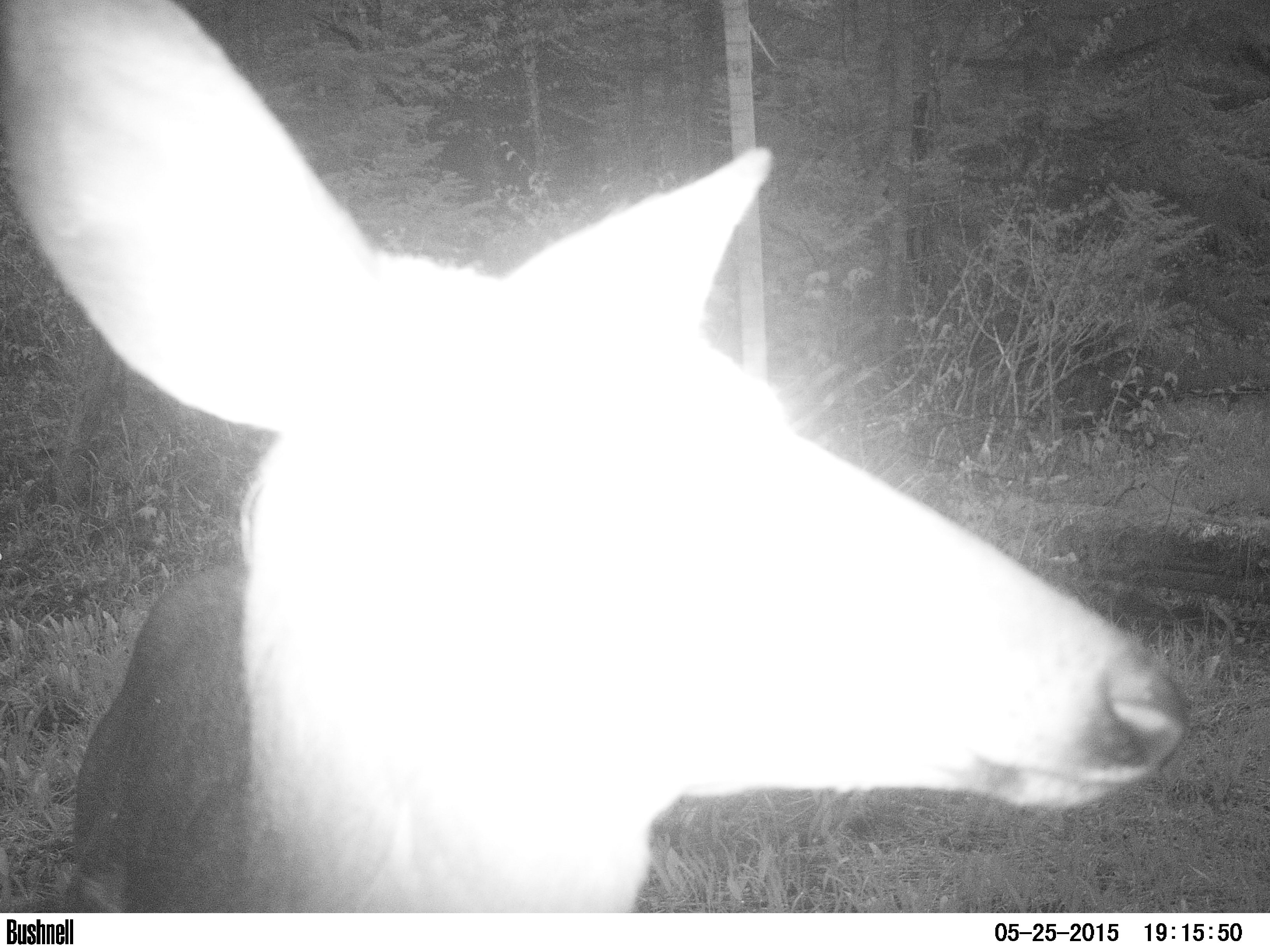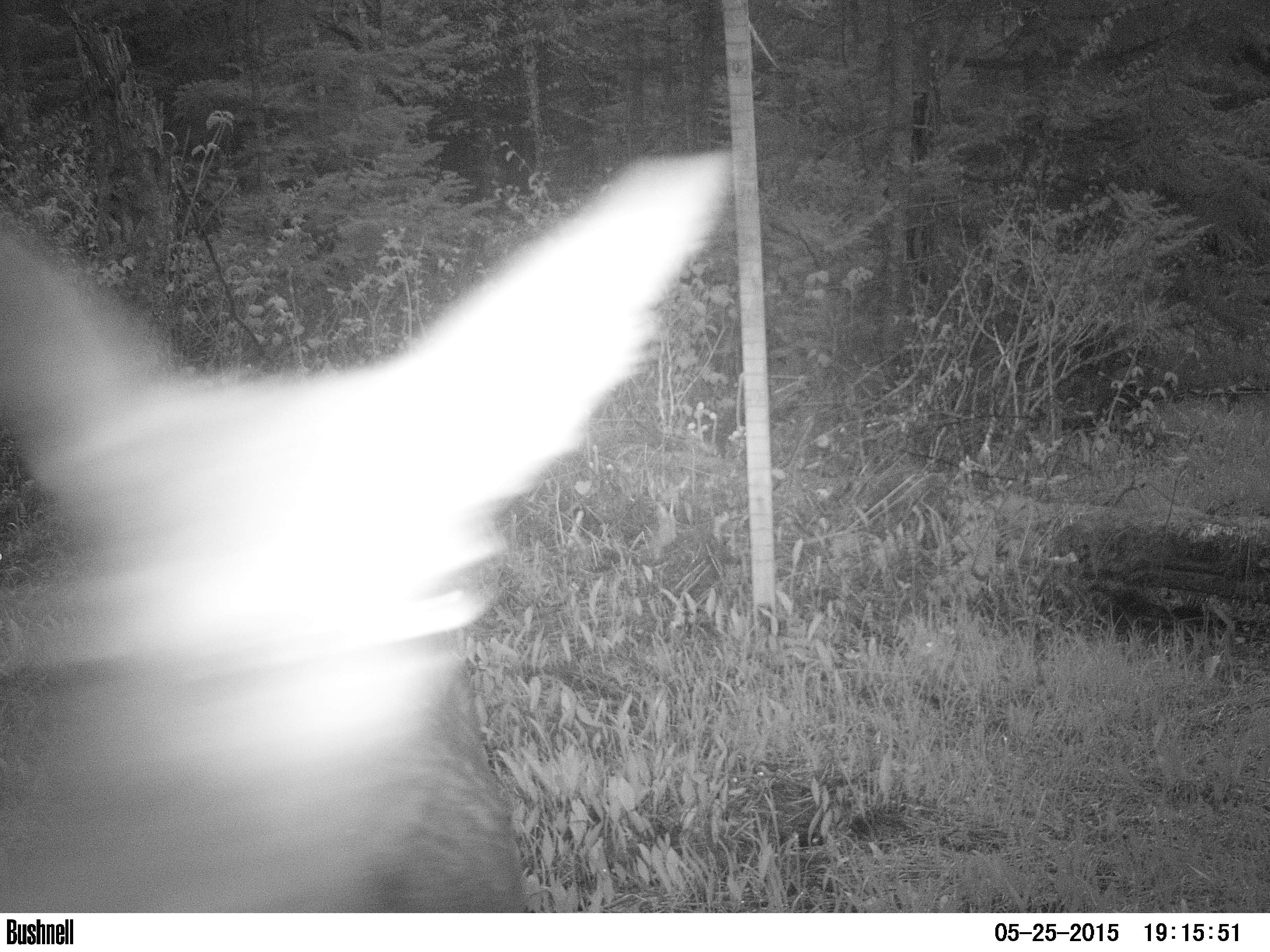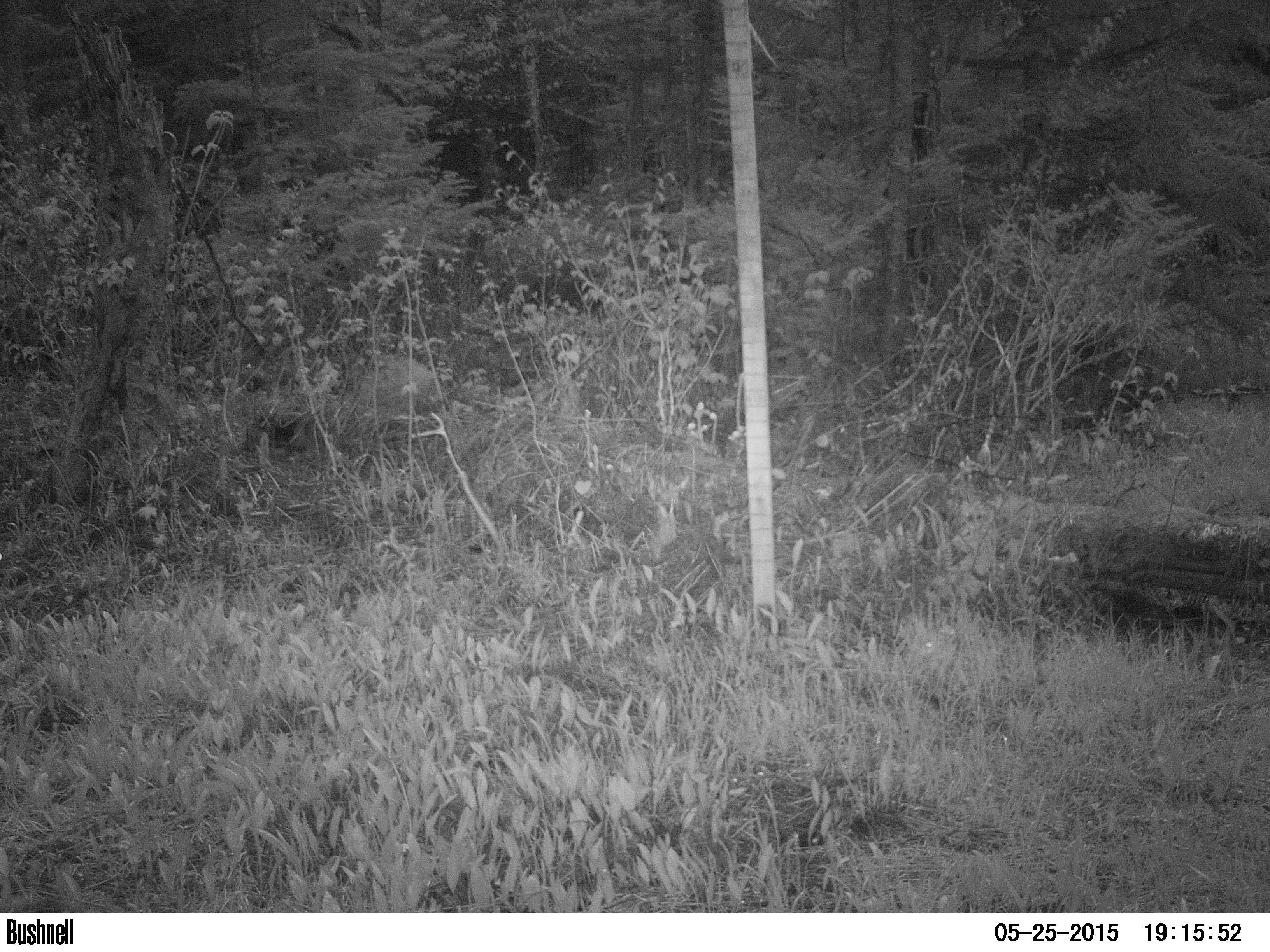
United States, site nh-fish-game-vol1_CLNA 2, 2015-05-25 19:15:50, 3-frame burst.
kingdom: Animalia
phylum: Chordata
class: Mammalia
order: Artiodactyla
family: Cervidae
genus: Odocoileus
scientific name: Odocoileus virginianus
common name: white-tailed deer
White-tailed deer (Odocoileus virginianus).